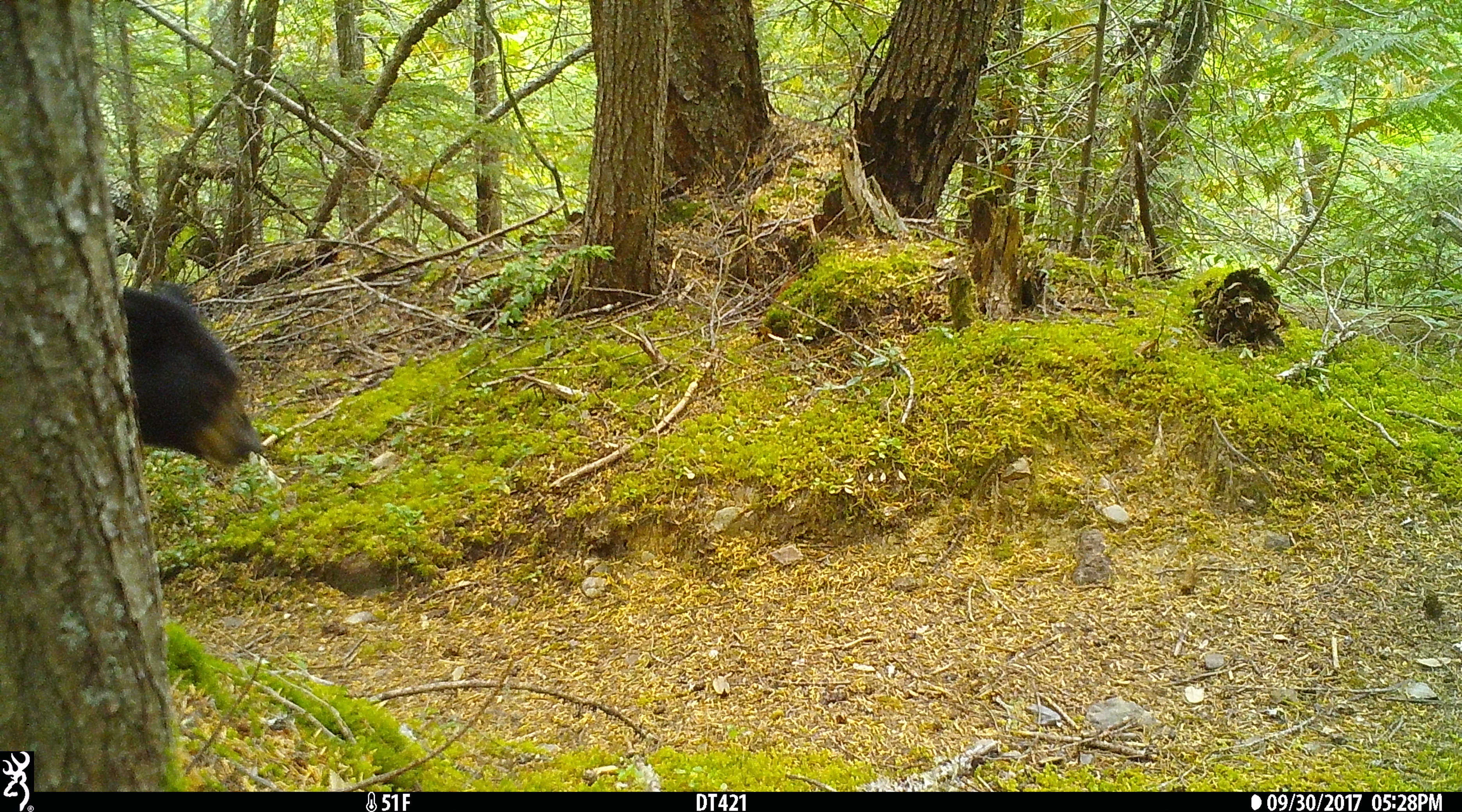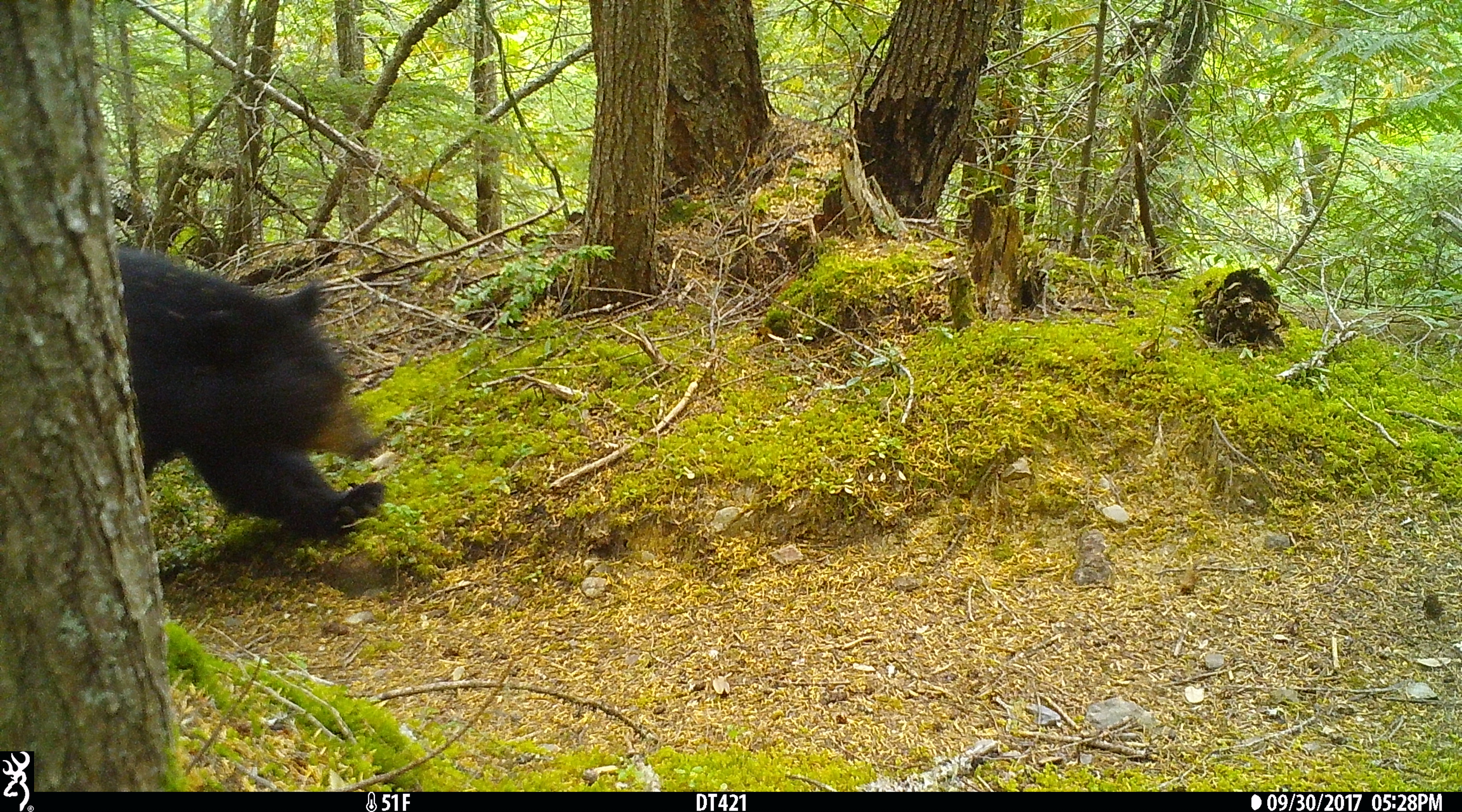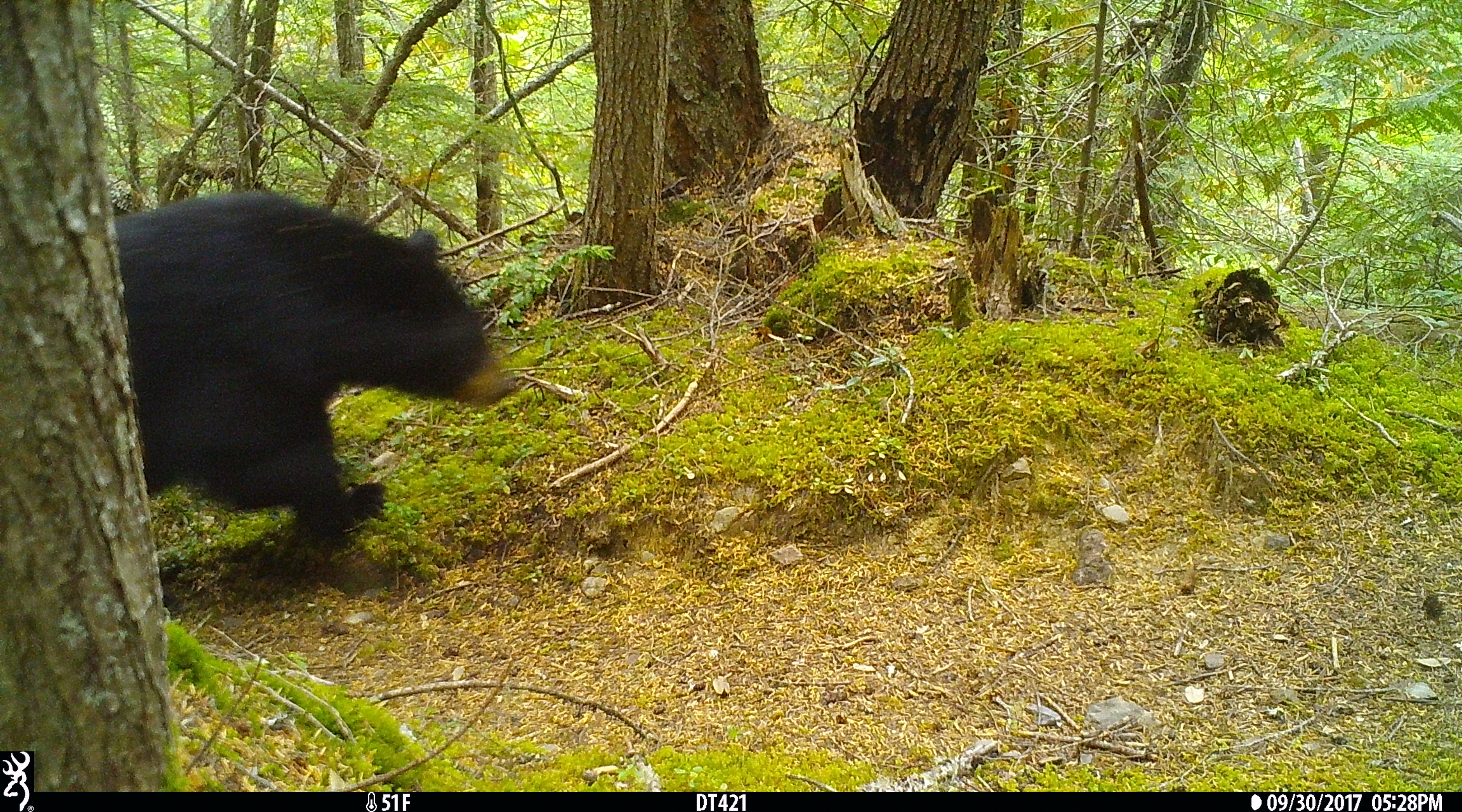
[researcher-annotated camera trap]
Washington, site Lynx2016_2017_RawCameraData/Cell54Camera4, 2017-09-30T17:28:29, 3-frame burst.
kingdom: Animalia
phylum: Chordata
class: Mammalia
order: Carnivora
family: Ursidae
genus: Ursus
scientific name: Ursus americanus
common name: american black bear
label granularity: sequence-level